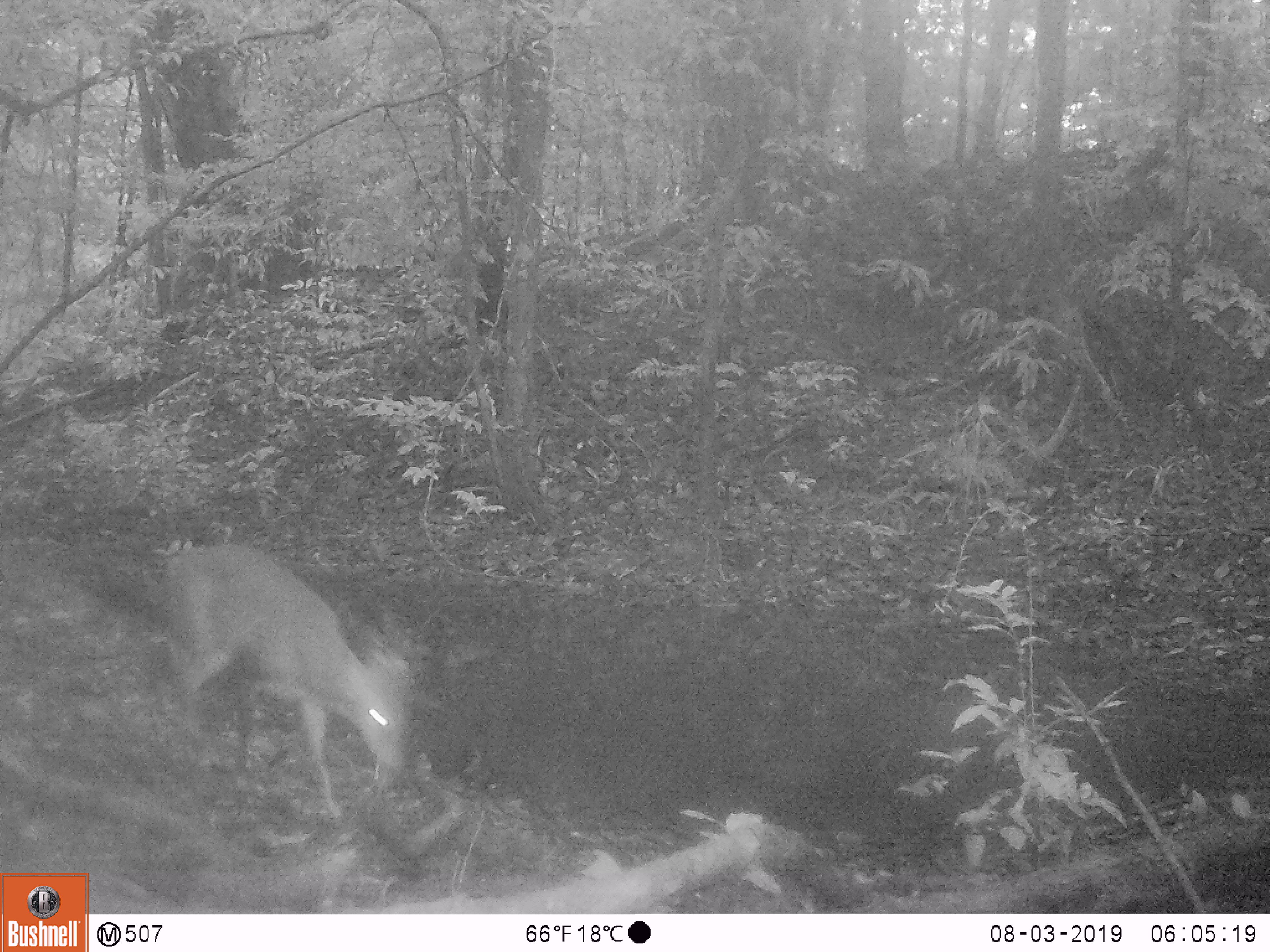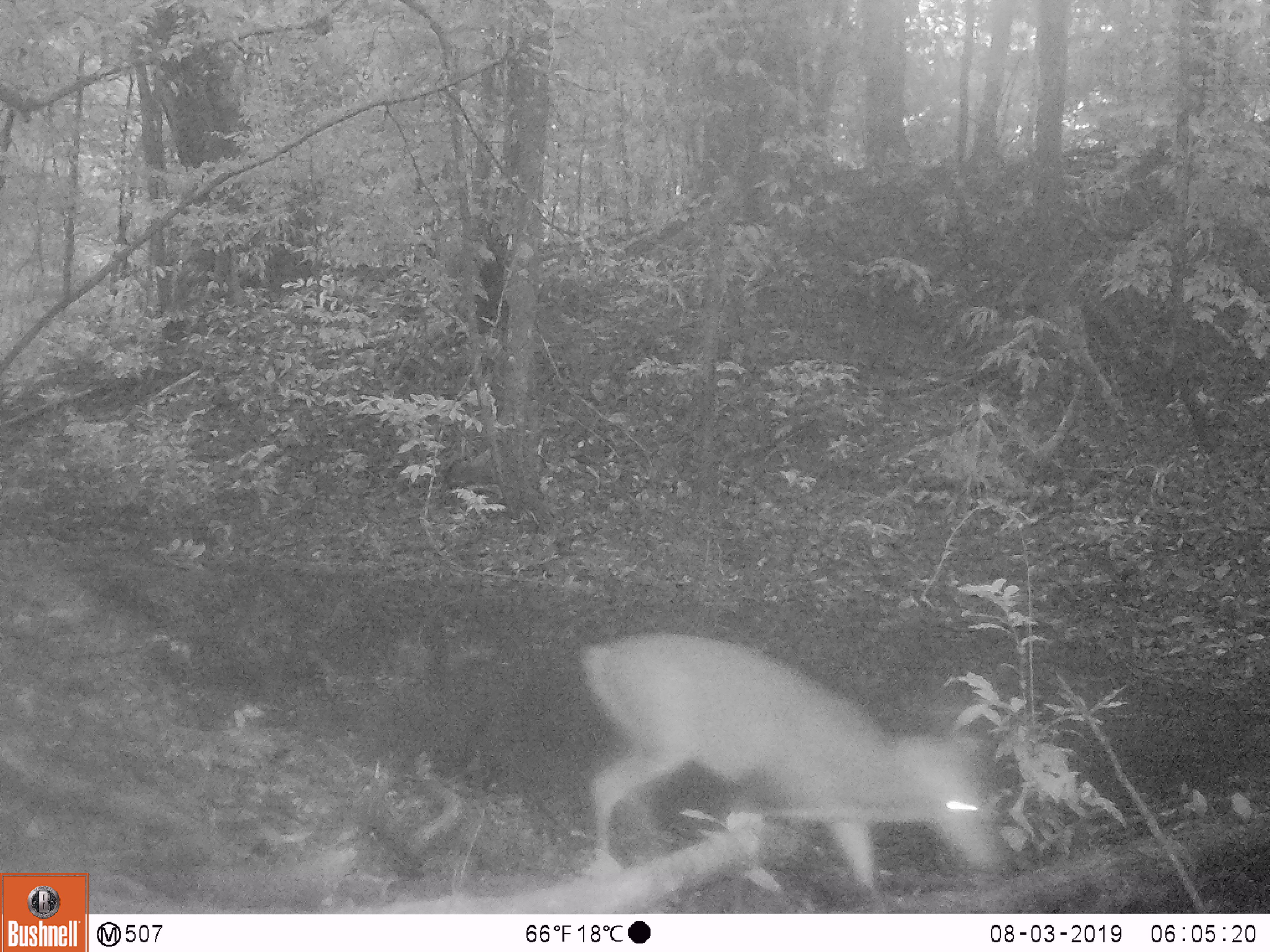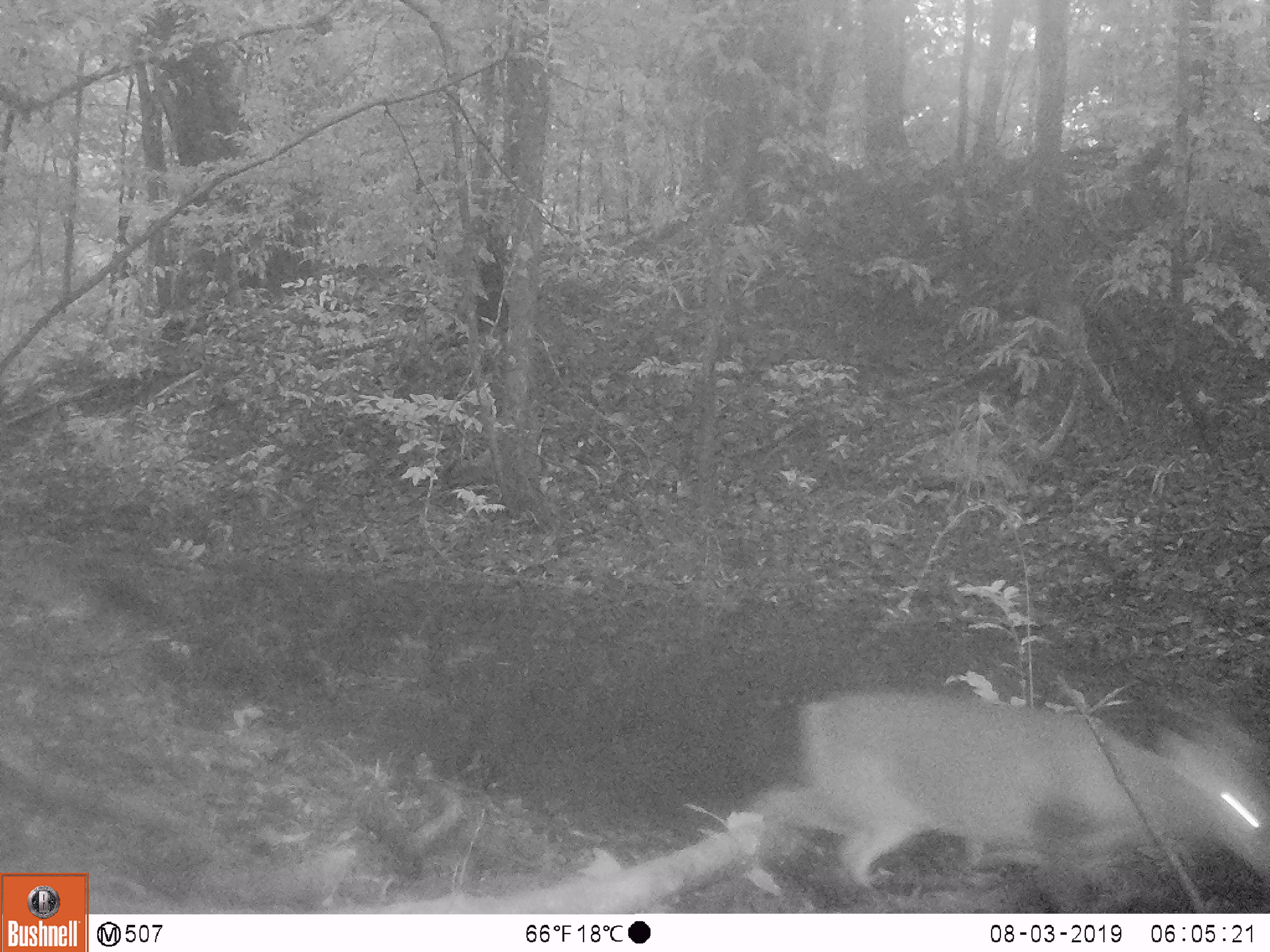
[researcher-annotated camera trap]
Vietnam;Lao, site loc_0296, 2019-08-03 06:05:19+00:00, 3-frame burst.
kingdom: Animalia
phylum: Chordata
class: Mammalia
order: Artiodactyla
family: Cervidae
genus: Muntiacus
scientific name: Muntiacus vuquangensis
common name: large-antlered muntjac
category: large antlered muntjac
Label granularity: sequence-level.